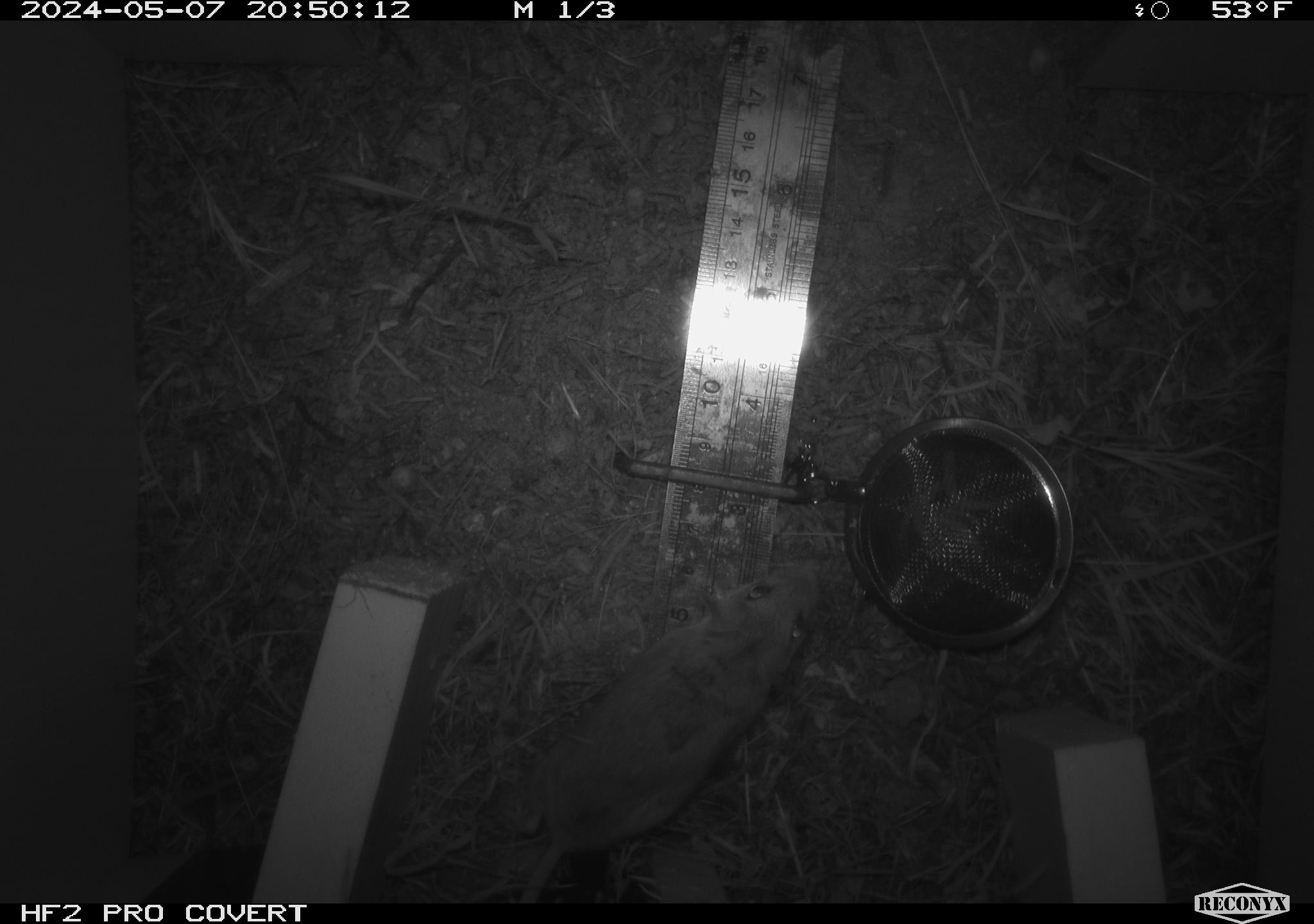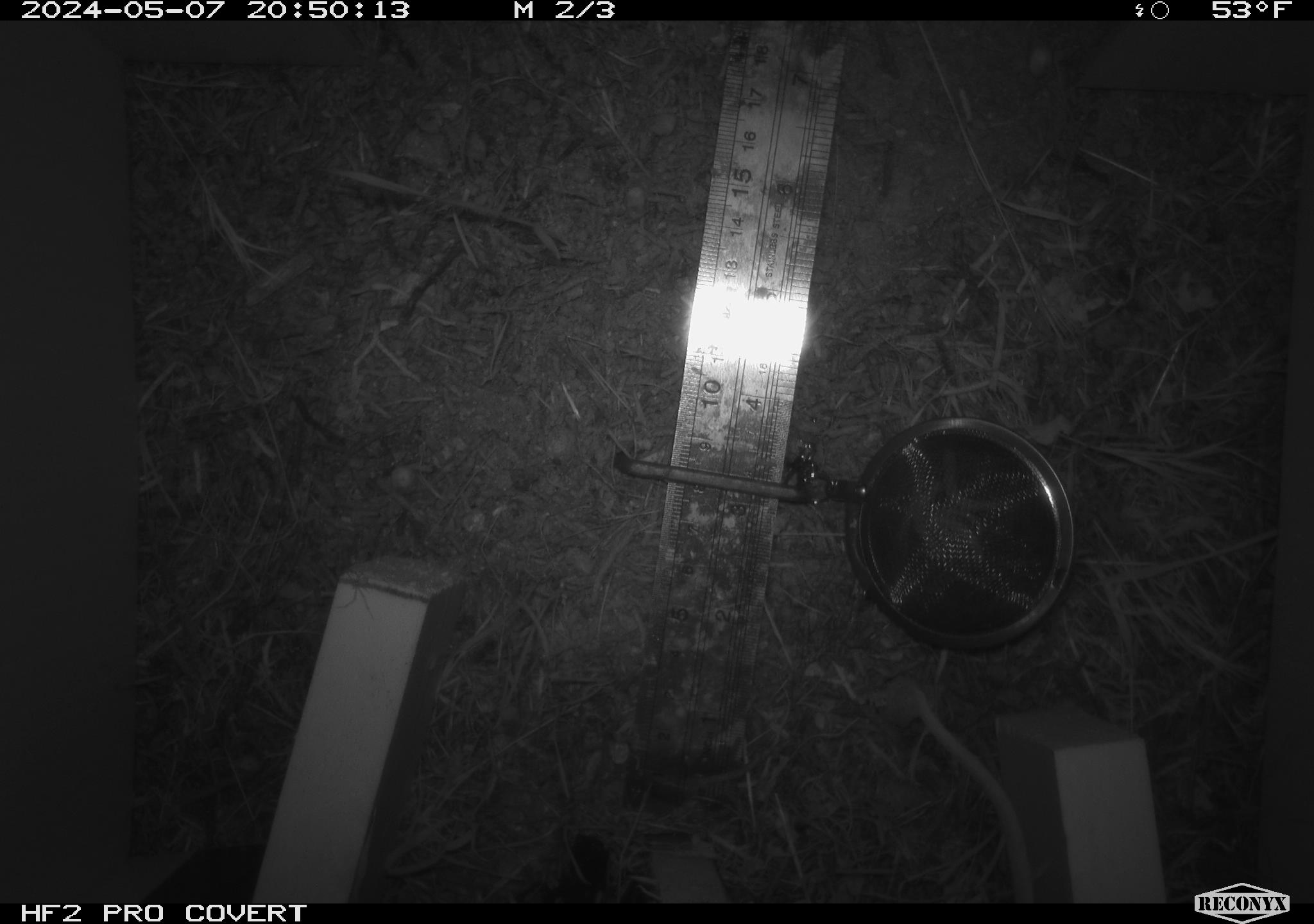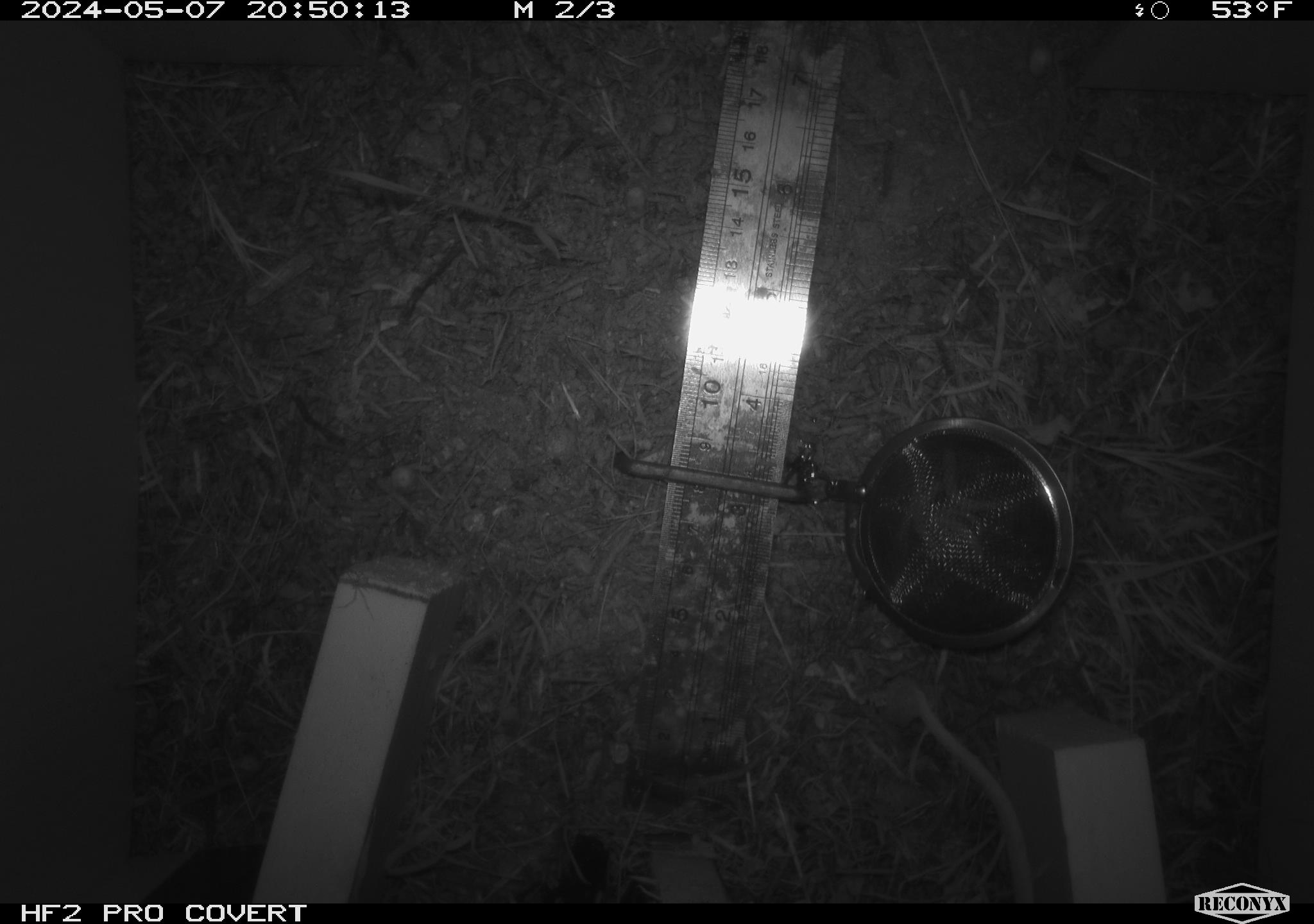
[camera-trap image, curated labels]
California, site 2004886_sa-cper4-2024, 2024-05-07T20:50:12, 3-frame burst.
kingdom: Animalia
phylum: Chordata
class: Mammalia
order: Rodentia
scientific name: Rodentia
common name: rodent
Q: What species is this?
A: Rodent (Rodentia).